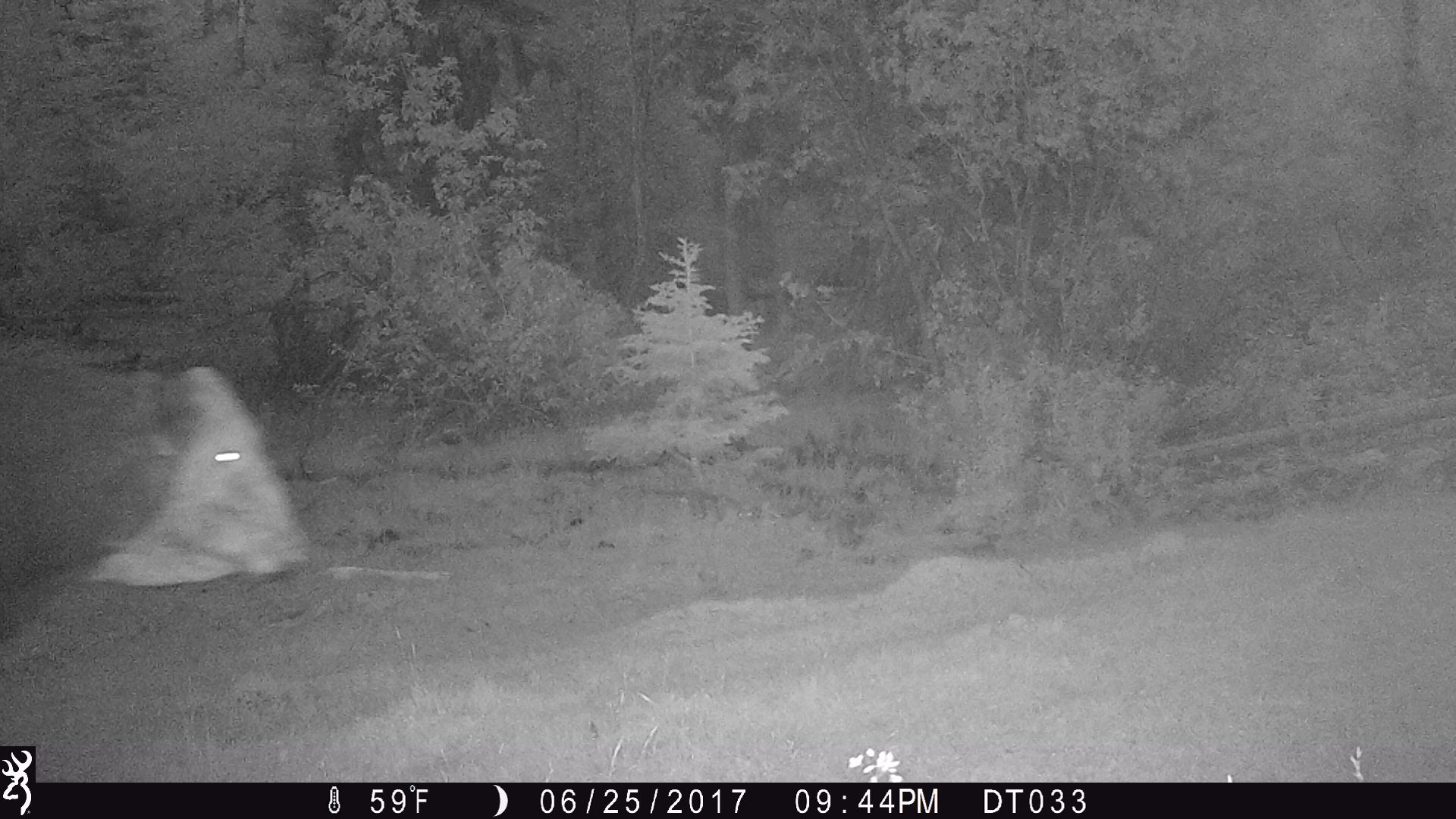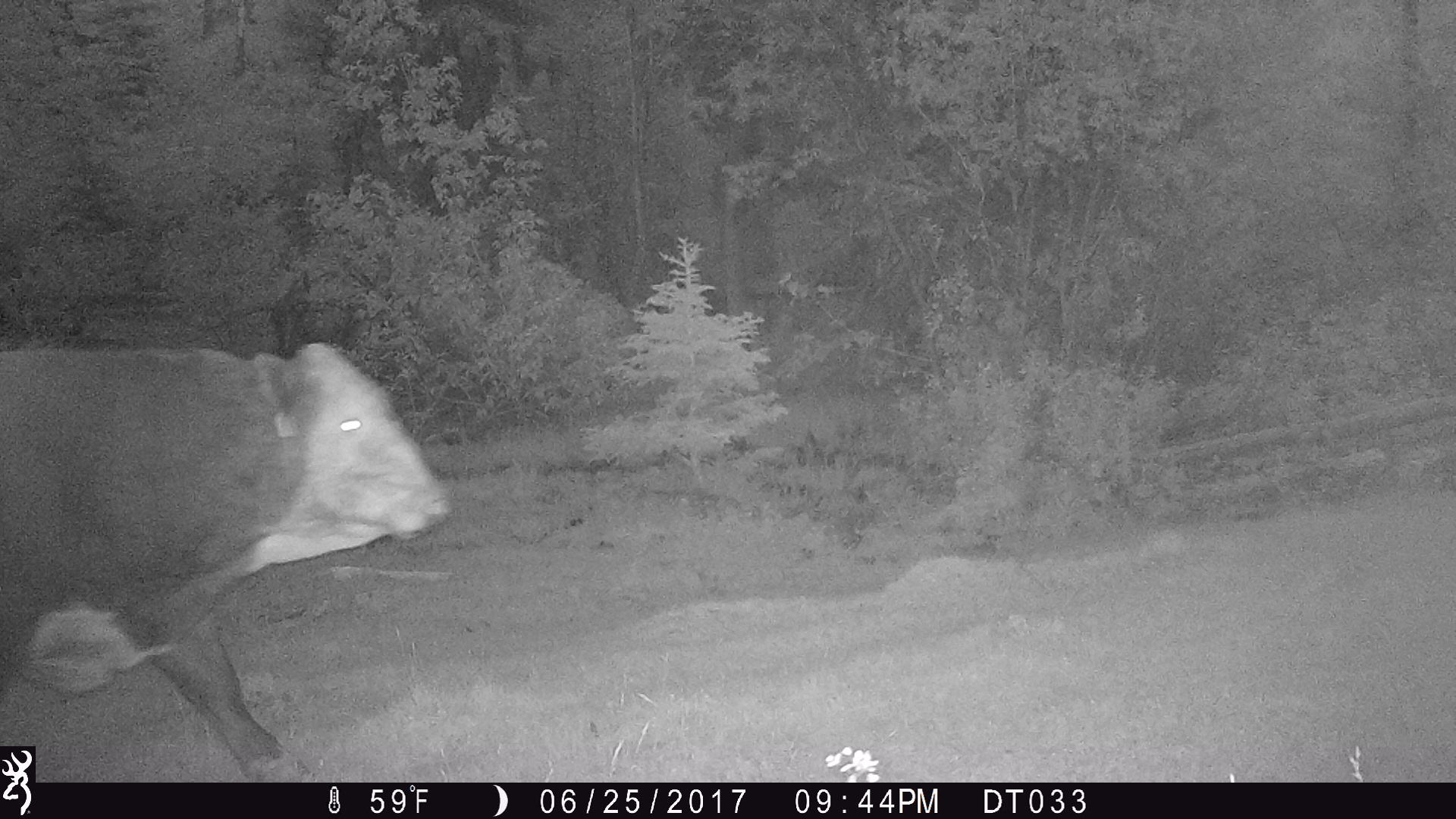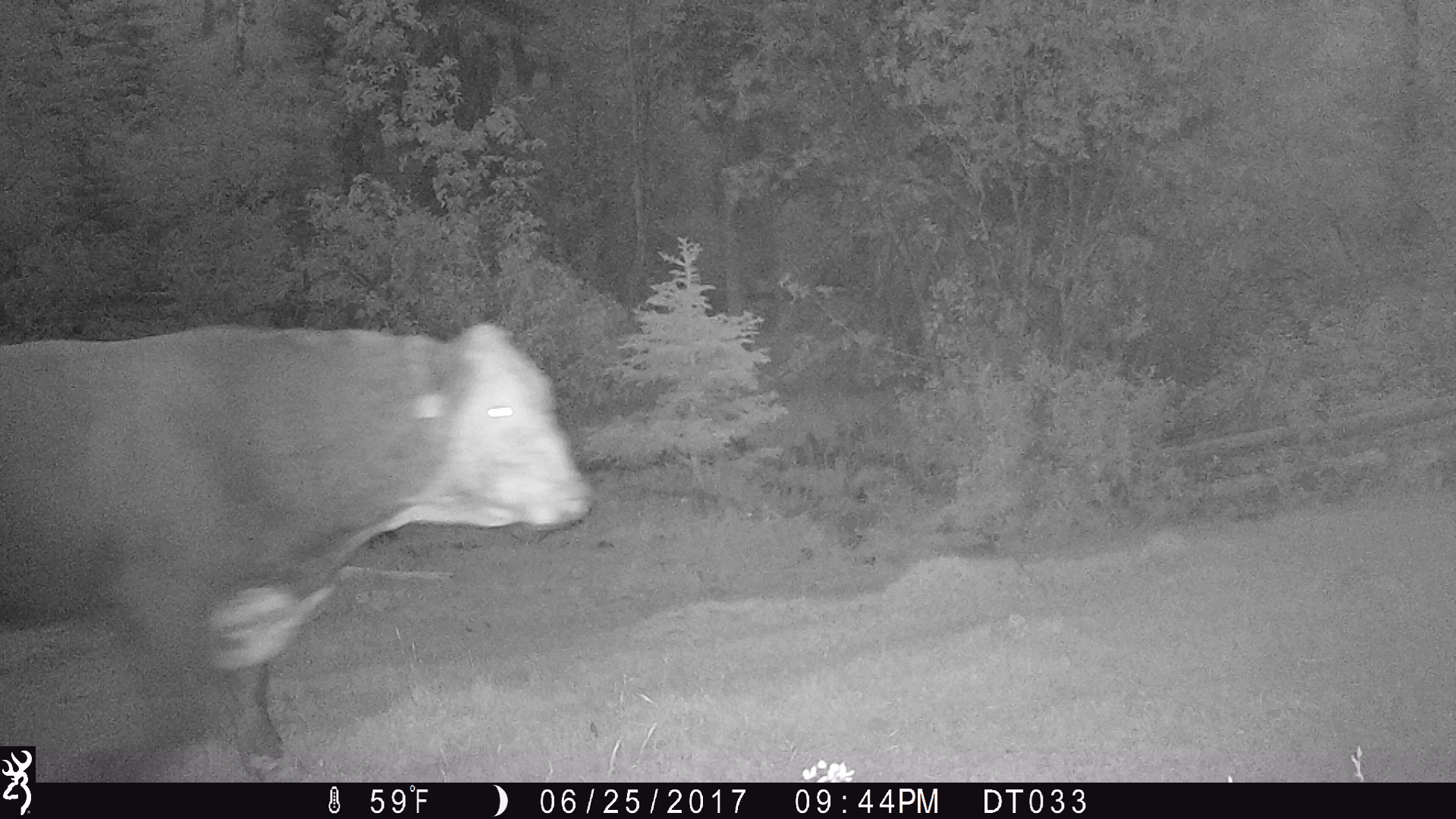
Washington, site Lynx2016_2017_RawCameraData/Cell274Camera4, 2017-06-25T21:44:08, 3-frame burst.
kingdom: Animalia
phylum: Chordata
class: Mammalia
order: Artiodactyla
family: Bovidae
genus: Bos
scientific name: Bos taurus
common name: domestic cattle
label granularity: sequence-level